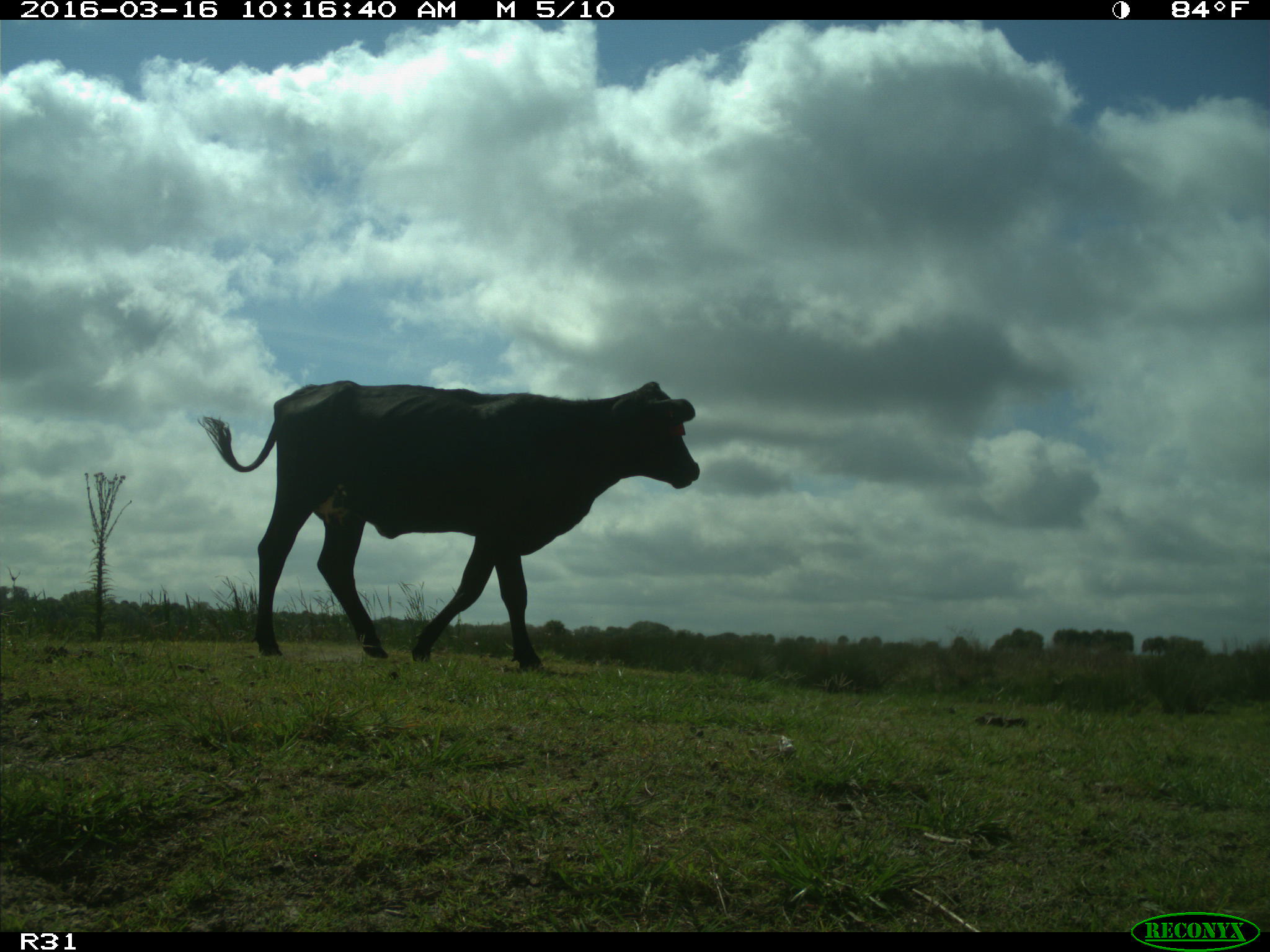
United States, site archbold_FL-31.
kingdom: Animalia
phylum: Chordata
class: Mammalia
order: Artiodactyla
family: Bovidae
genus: Bos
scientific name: Bos taurus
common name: domestic cow